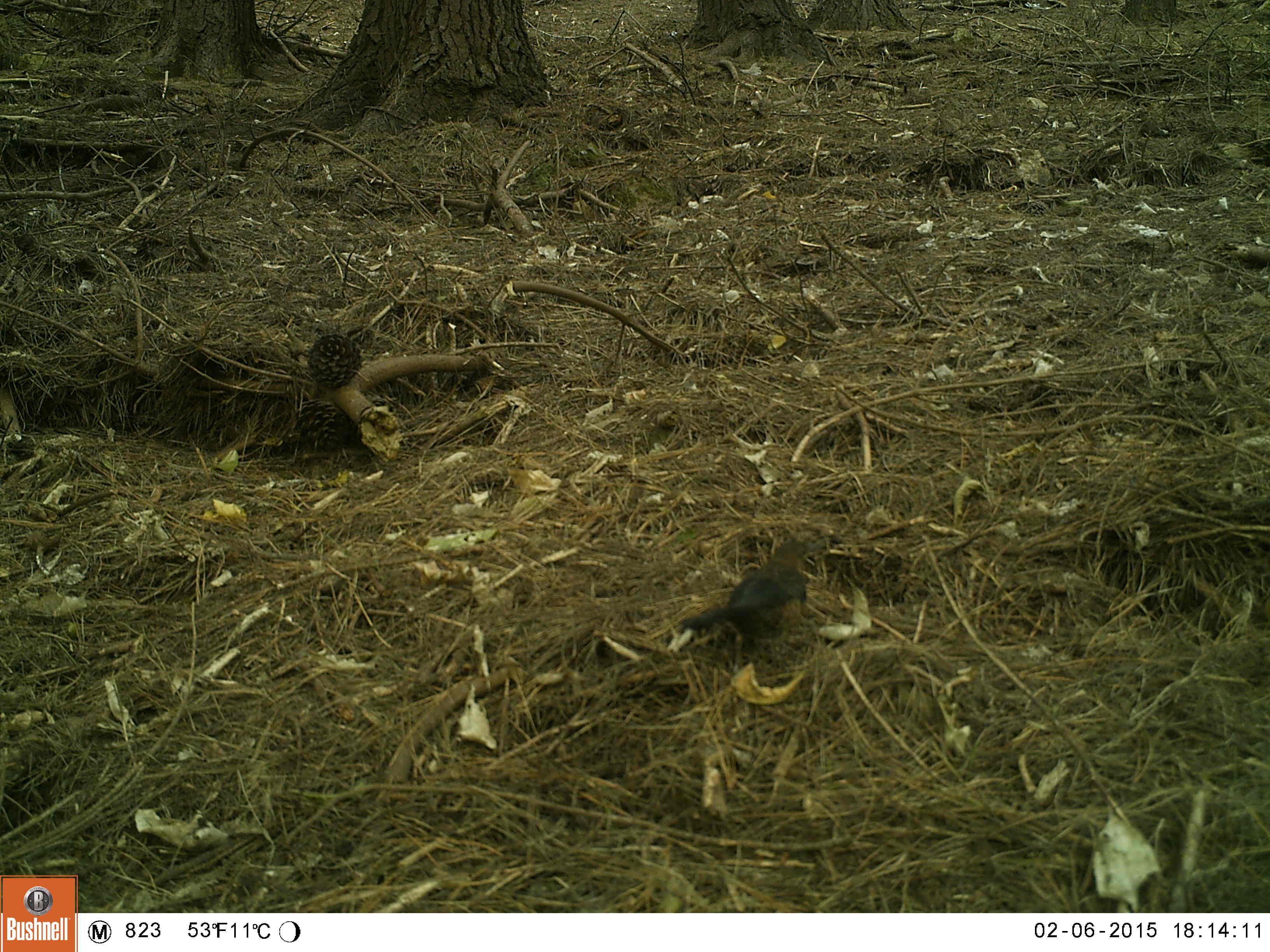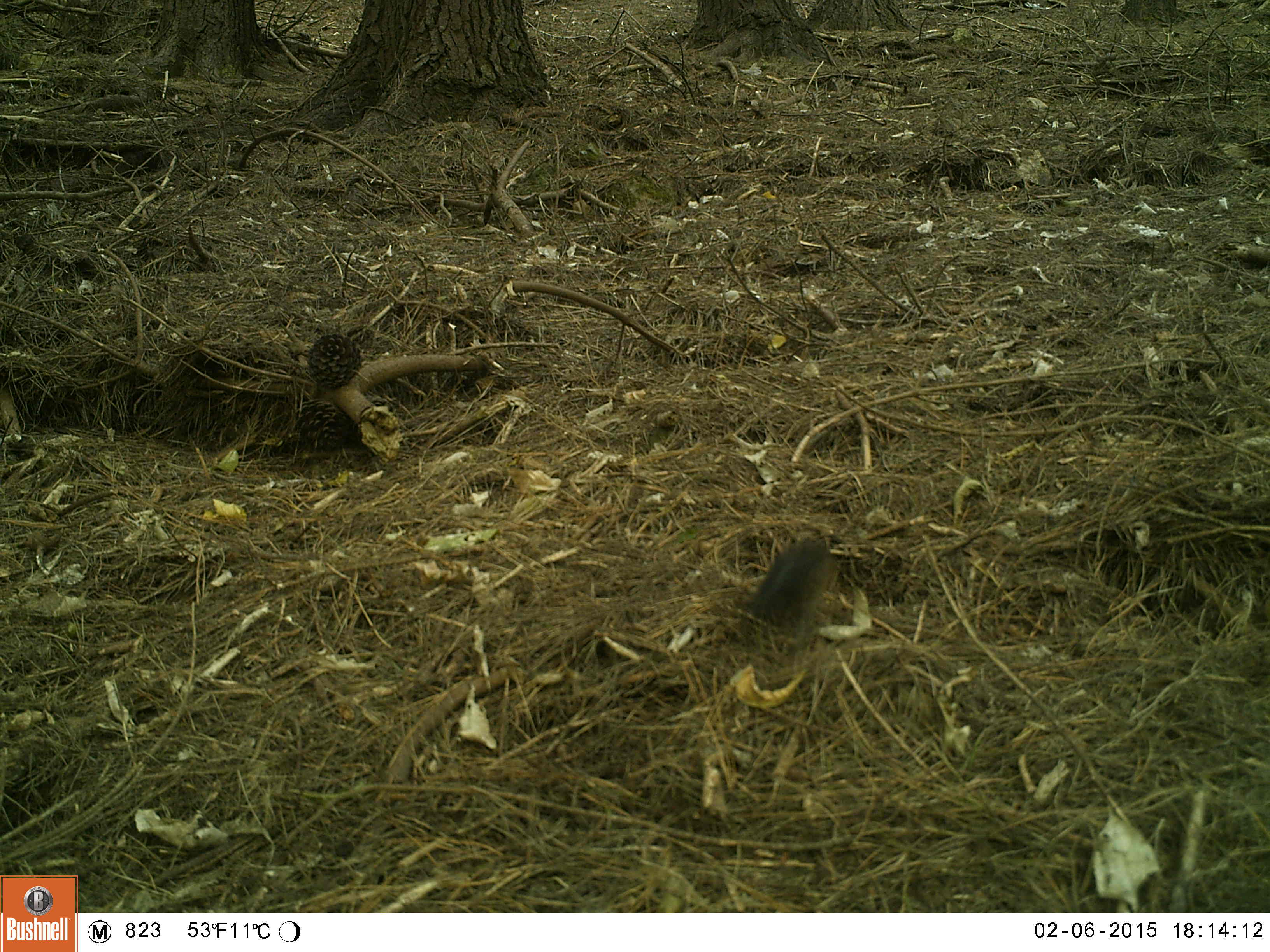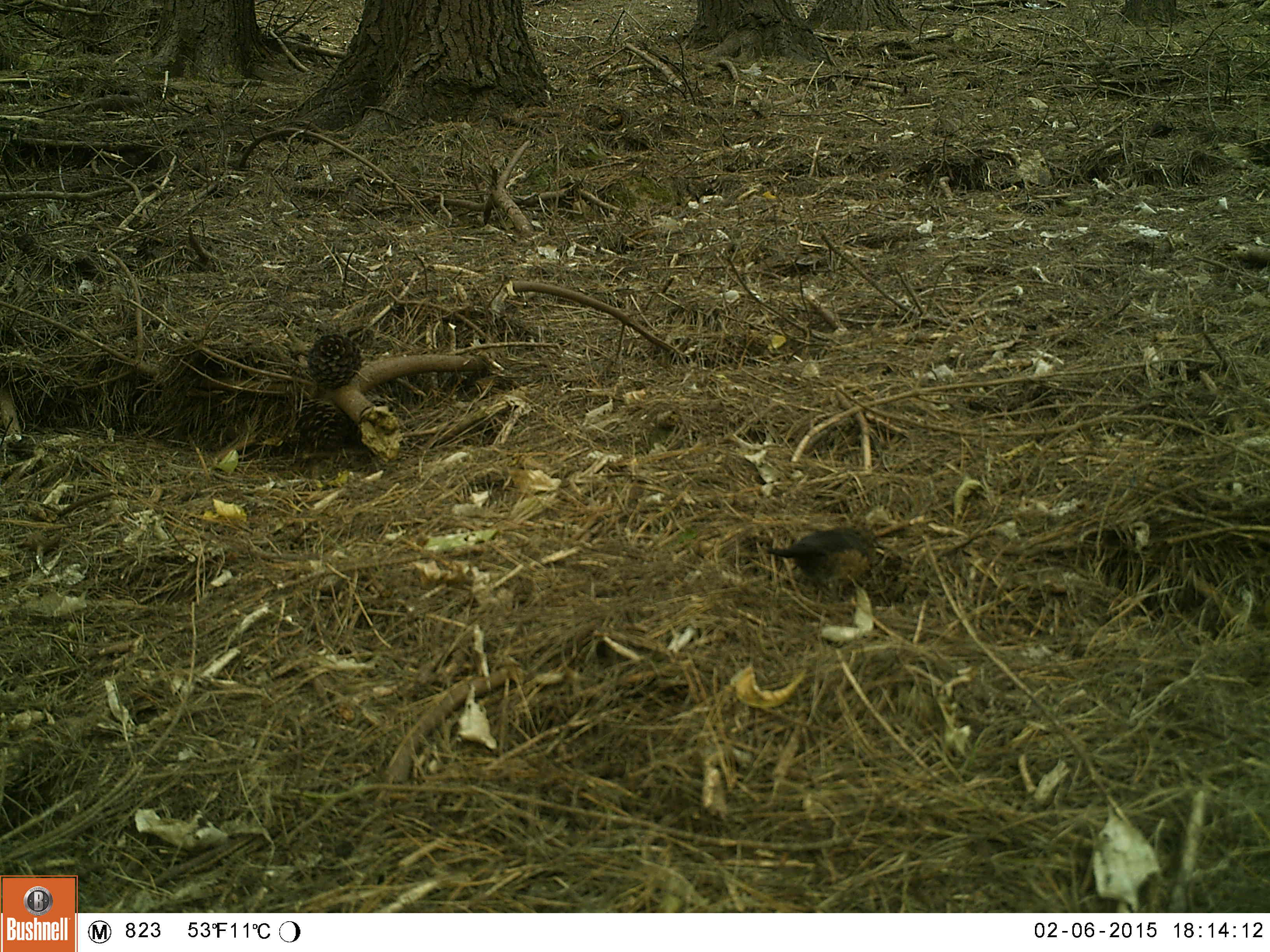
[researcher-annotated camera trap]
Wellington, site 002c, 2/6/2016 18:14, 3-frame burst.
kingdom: Animalia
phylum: Chordata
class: Aves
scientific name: Aves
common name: bird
Bird (Aves).